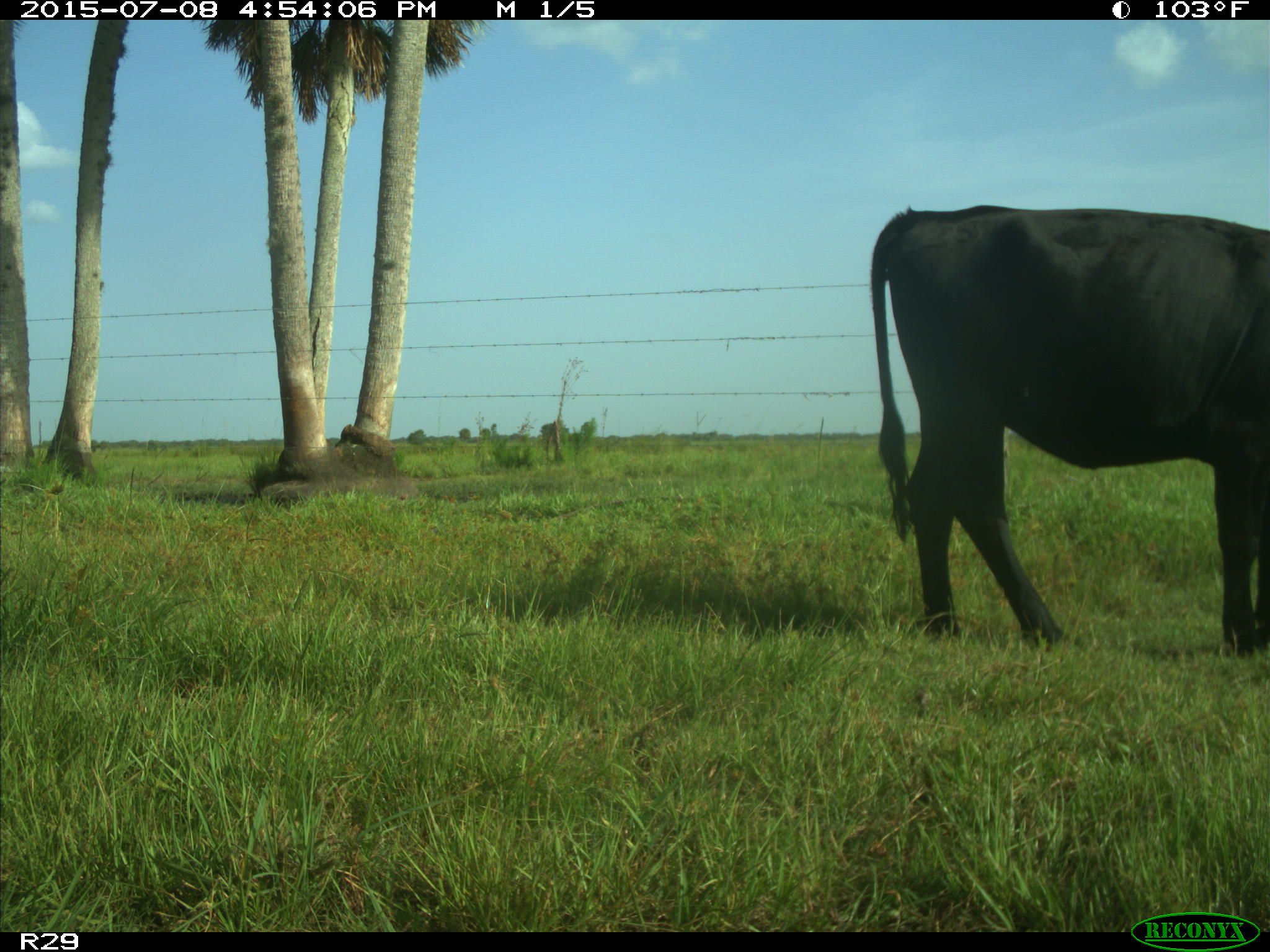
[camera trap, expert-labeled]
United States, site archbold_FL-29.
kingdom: Animalia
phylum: Chordata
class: Mammalia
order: Artiodactyla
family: Bovidae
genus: Bos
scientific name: Bos taurus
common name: domestic cow